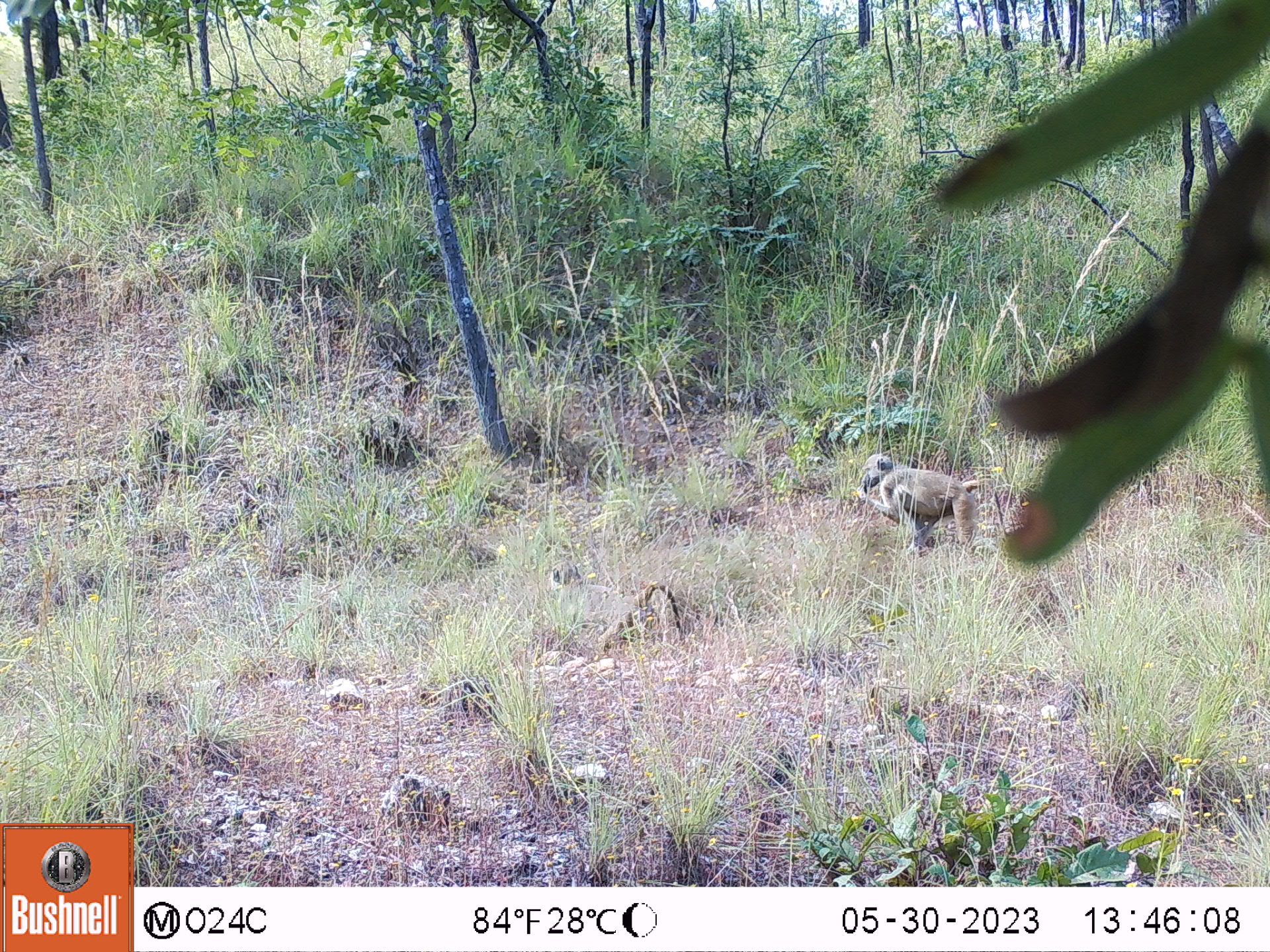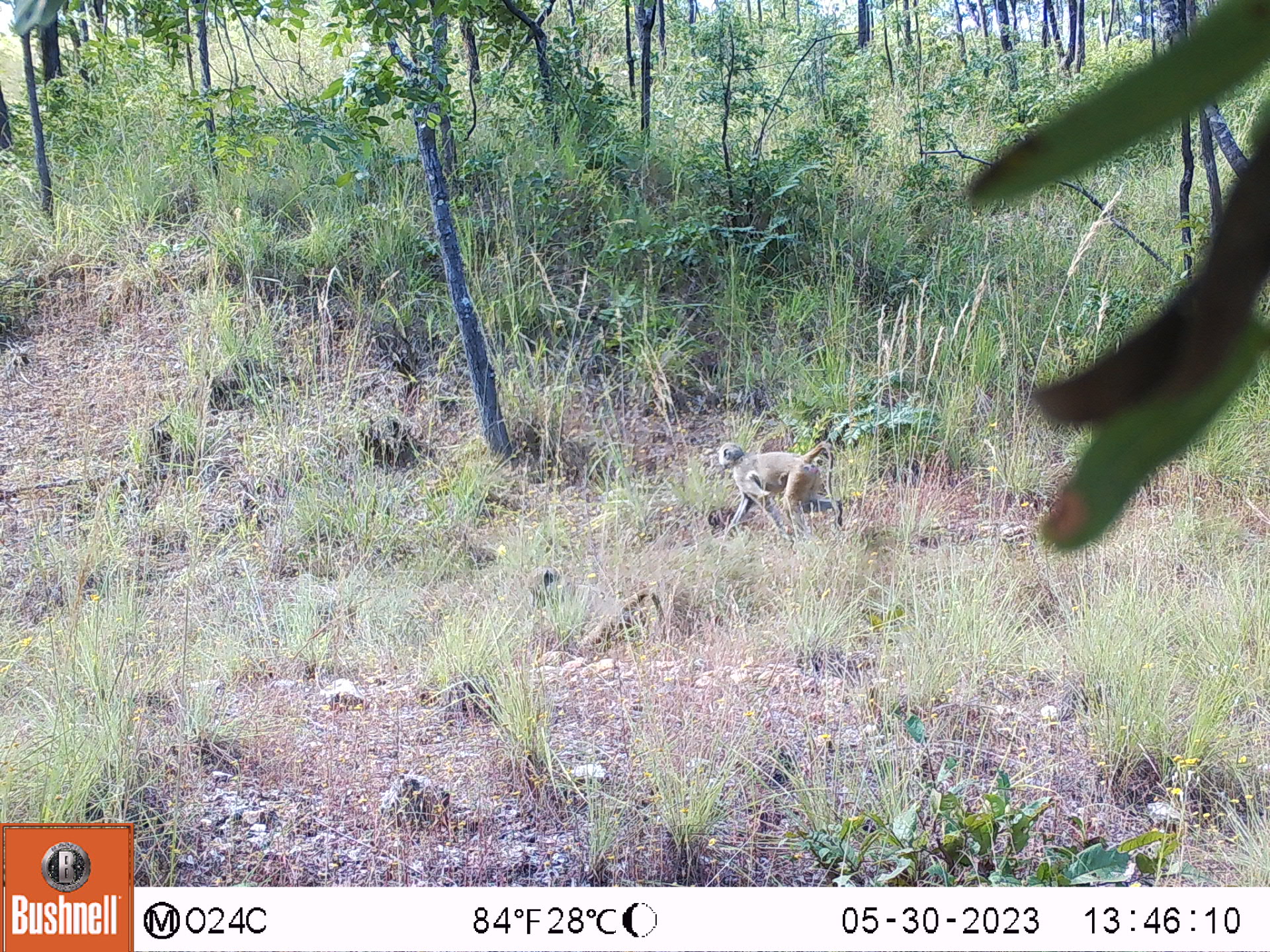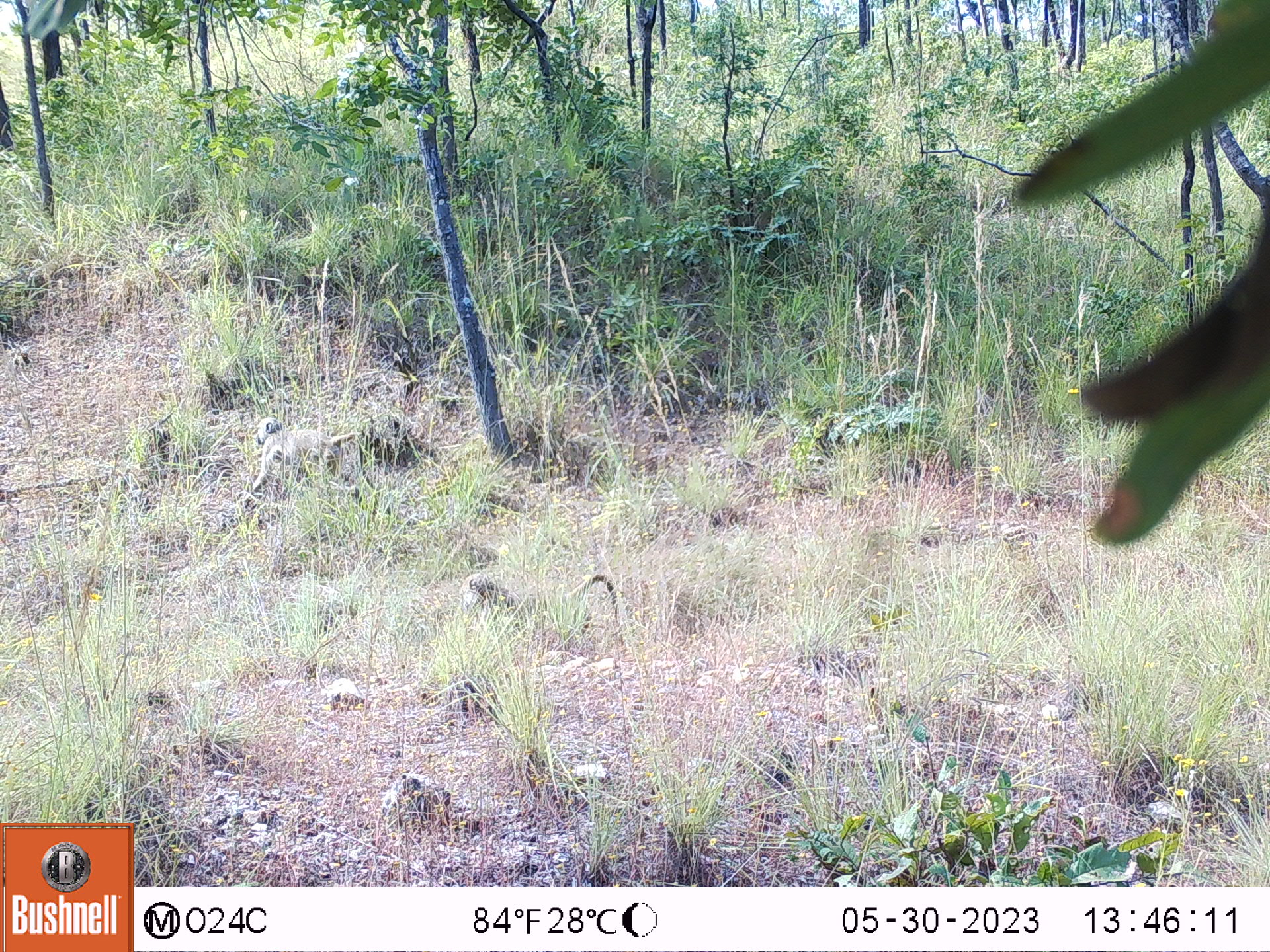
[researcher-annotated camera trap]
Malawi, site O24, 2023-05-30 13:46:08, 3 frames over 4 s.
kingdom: Animalia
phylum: Chordata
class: Mammalia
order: Primates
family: Cercopithecidae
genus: Papio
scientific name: Papio cynocephalus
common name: yellow baboon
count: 1